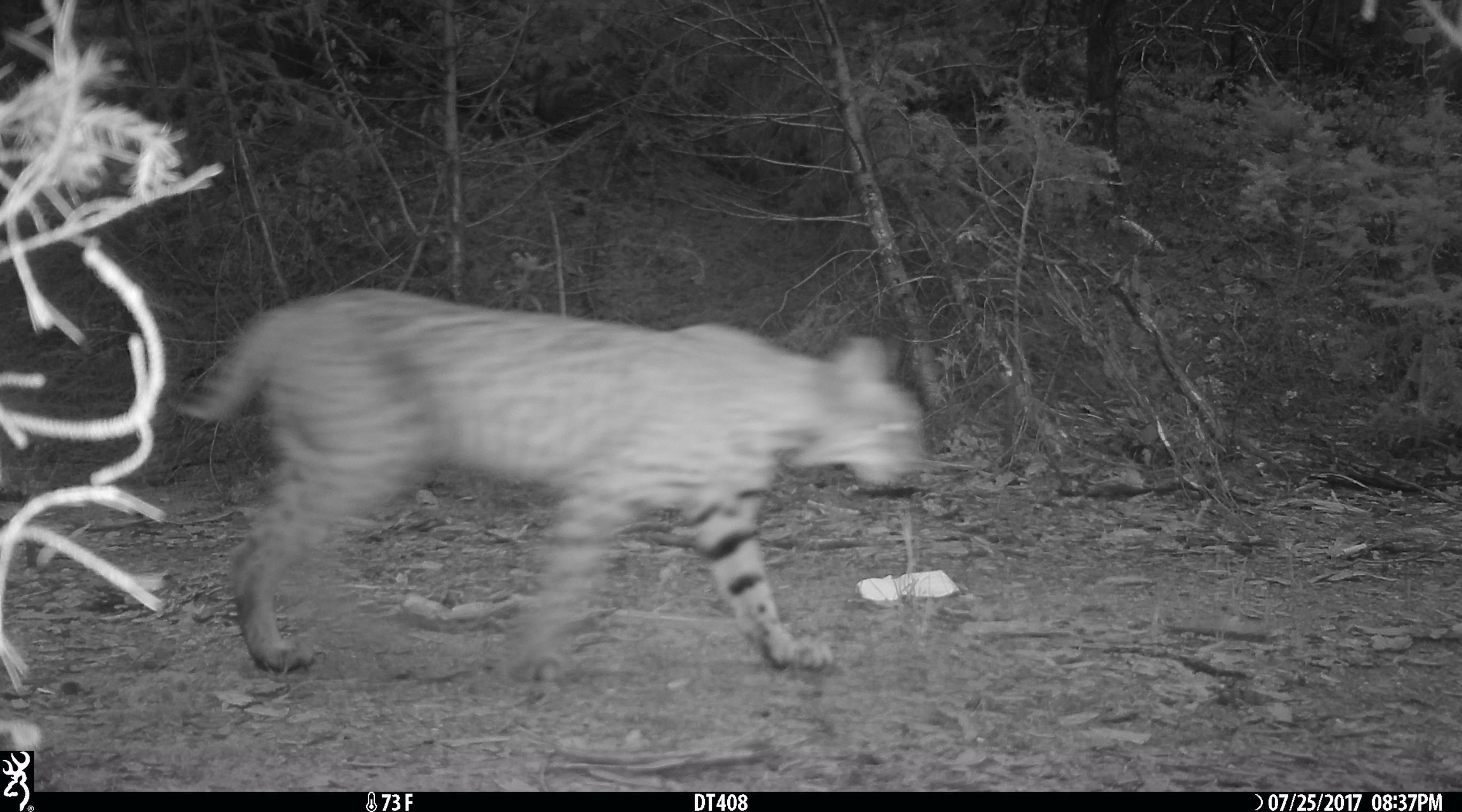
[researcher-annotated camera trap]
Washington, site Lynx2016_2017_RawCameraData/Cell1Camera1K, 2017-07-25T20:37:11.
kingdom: Animalia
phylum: Chordata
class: Mammalia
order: Carnivora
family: Felidae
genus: Lynx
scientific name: Lynx rufus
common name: bobcat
Lynx rufus (bobcat). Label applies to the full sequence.